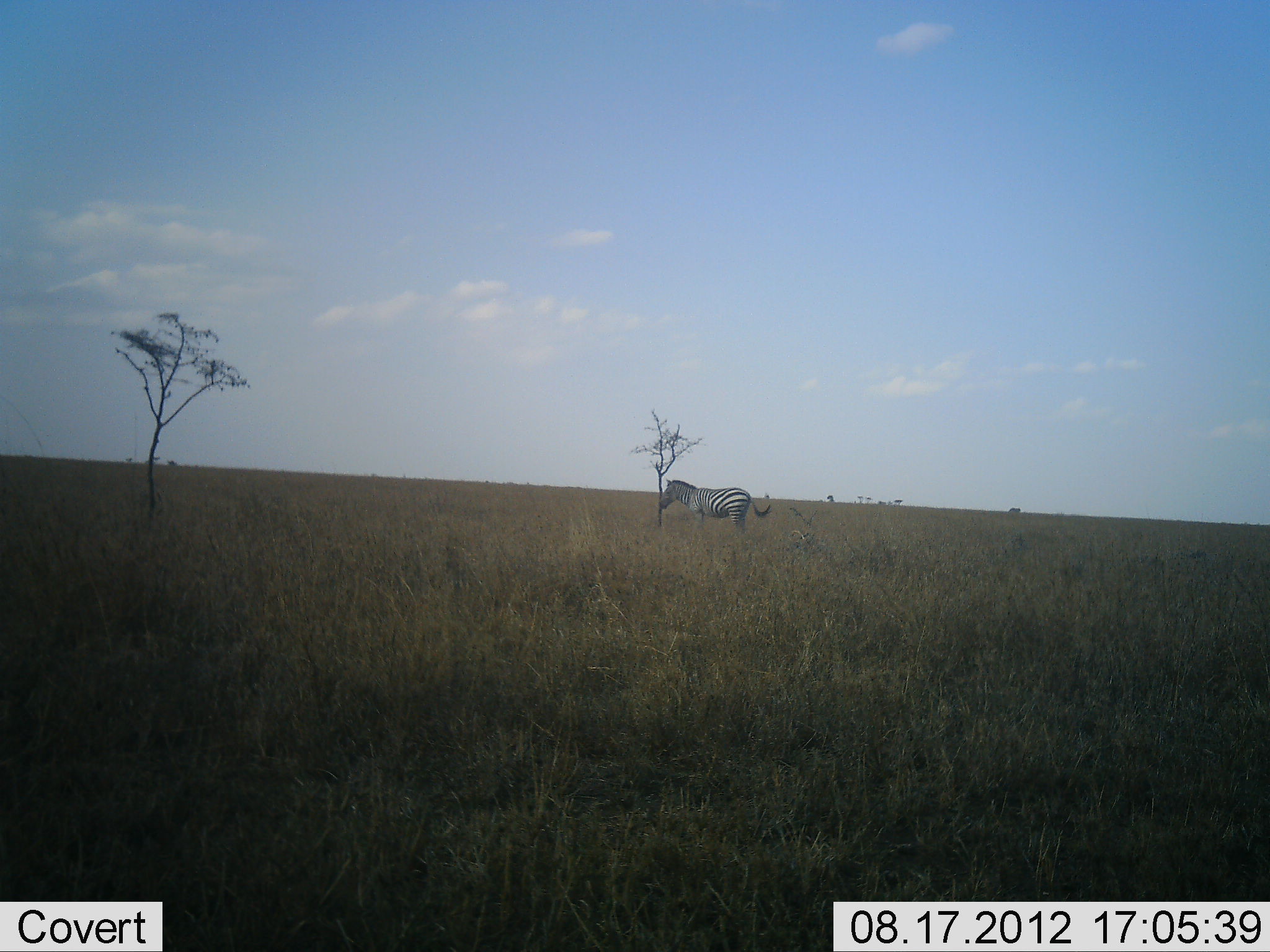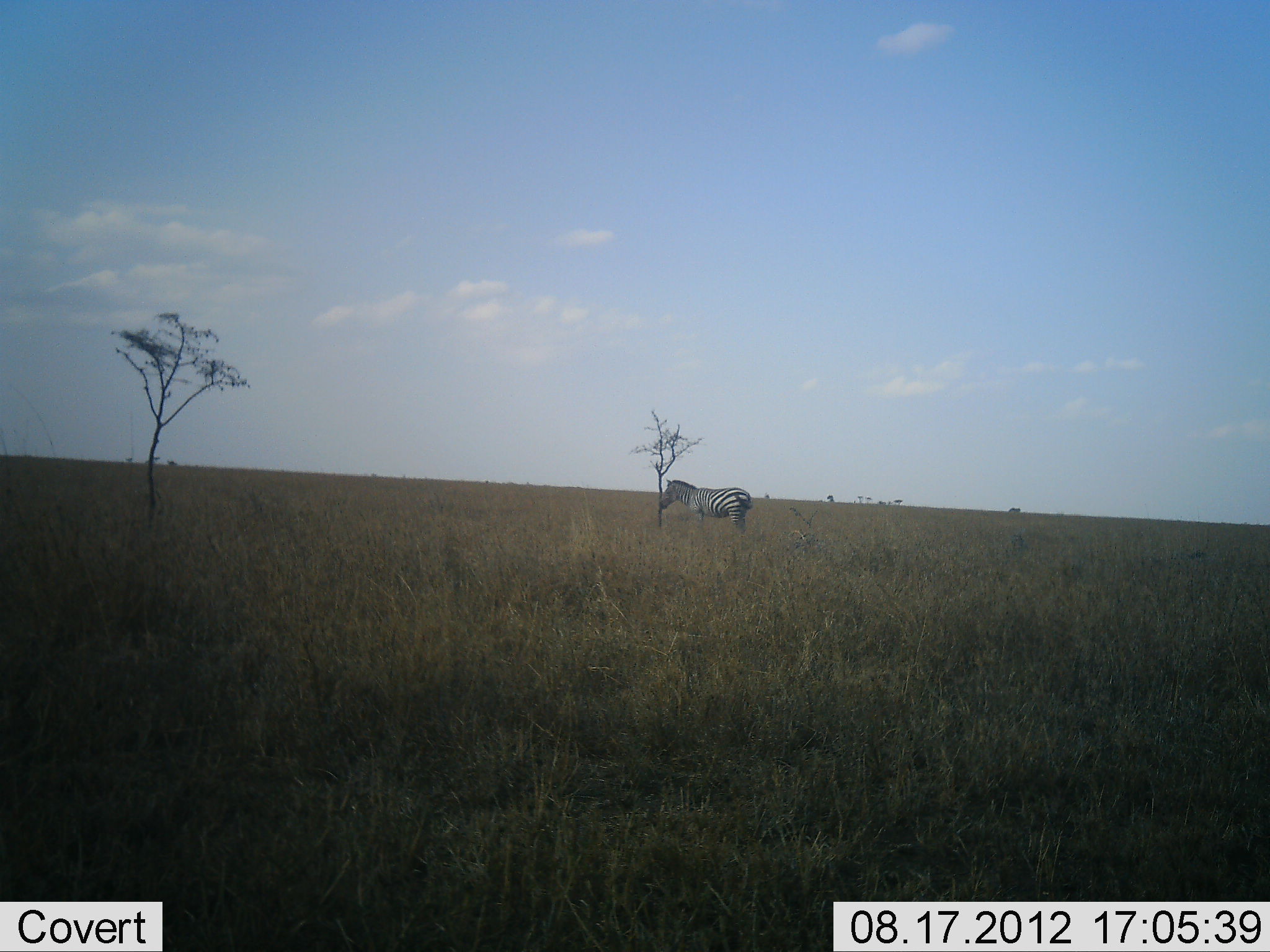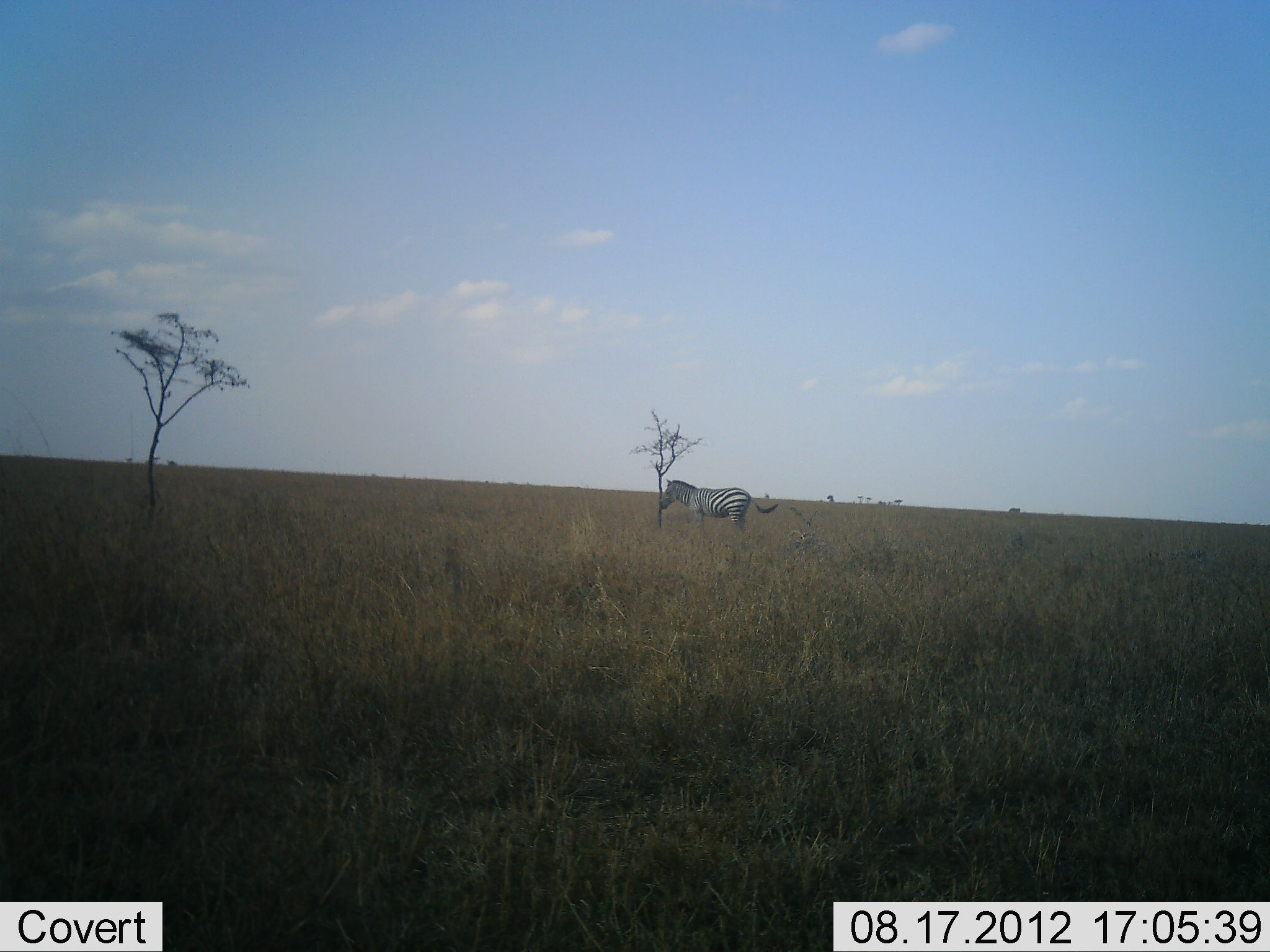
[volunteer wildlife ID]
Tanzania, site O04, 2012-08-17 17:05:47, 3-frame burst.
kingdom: Animalia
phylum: Chordata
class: Mammalia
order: Perissodactyla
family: Equidae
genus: Equus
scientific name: Equus quagga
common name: plains zebra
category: zebra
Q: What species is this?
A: Zebra (plains zebra) (Equus quagga).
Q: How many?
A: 1.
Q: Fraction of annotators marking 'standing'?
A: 90%.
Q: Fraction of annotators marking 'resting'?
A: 0%.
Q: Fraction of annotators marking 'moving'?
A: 10%.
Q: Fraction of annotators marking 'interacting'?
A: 0%.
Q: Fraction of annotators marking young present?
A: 0%.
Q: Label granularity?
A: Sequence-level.